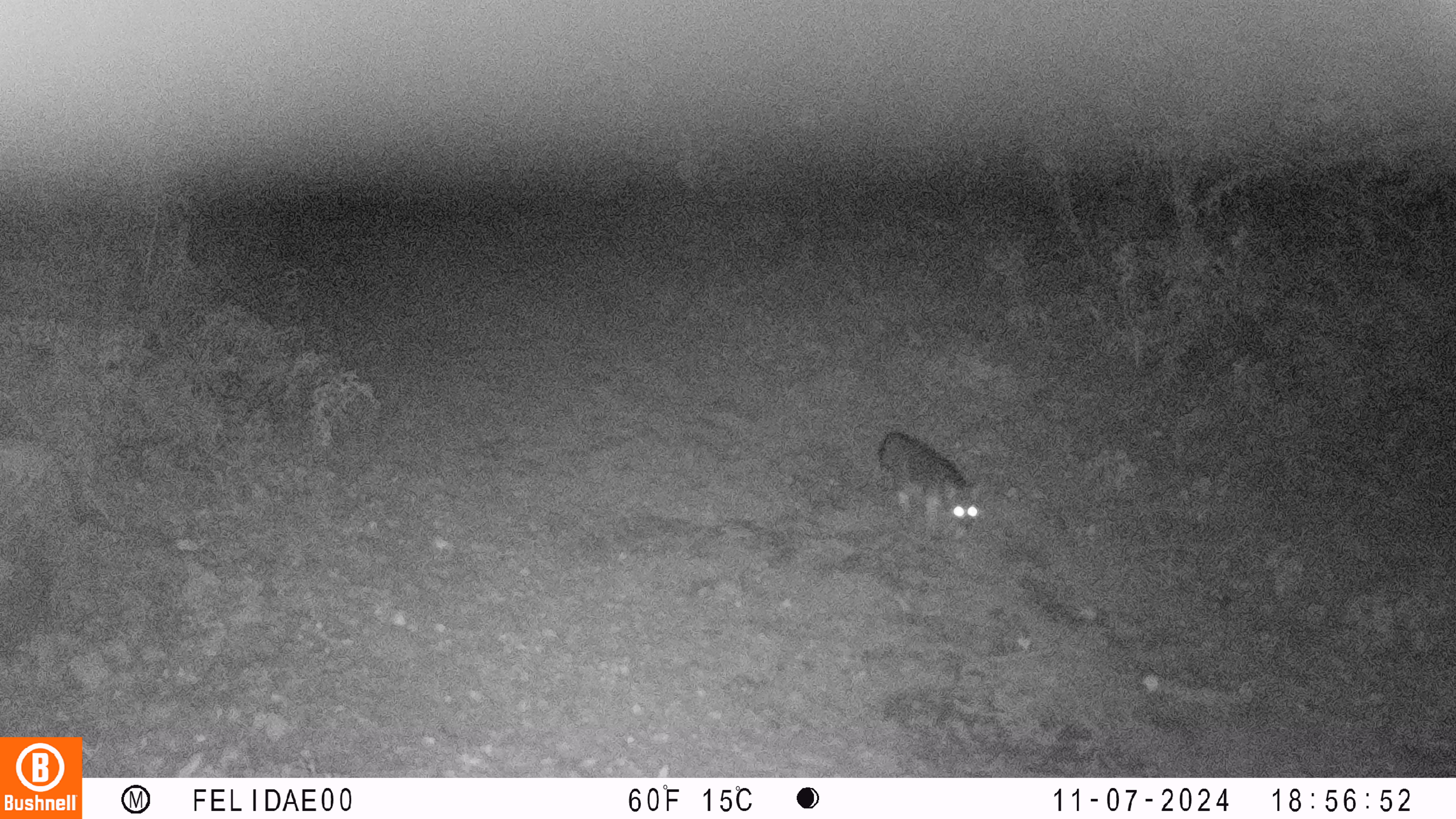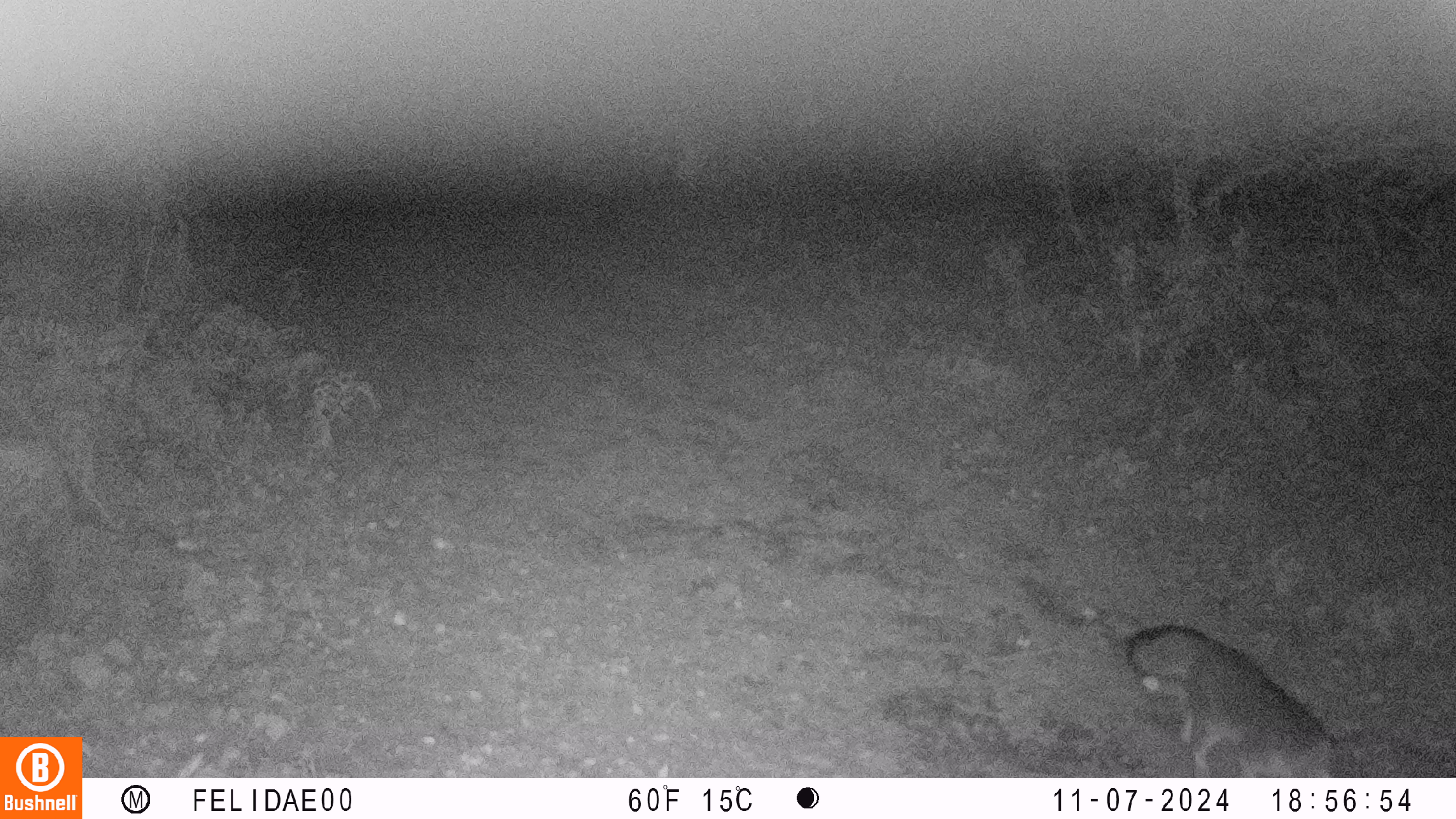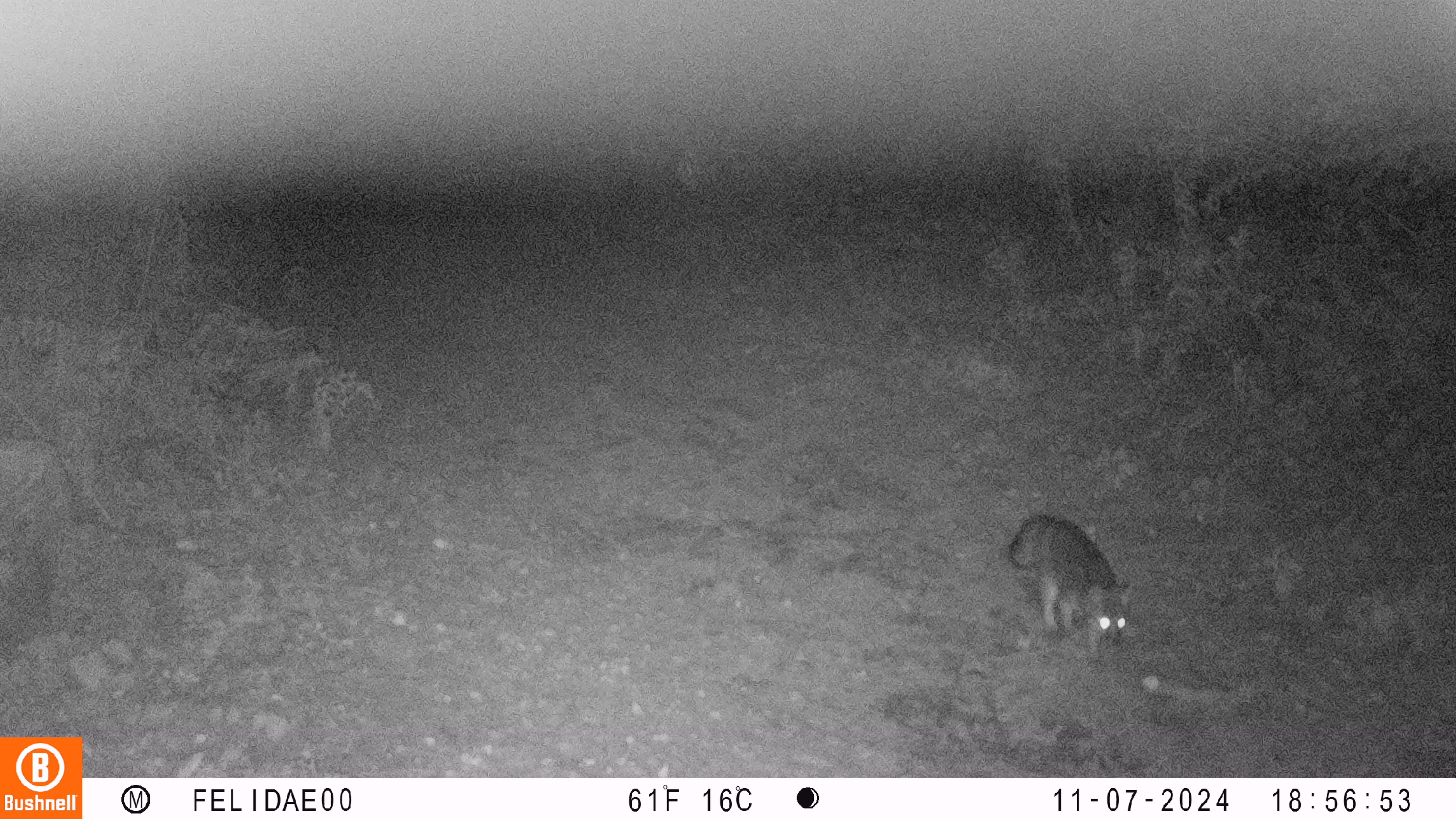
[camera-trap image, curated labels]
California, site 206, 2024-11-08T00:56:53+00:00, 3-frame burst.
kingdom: Animalia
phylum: Chordata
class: Mammalia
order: Carnivora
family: Canidae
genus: Urocyon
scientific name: Urocyon cinereoargenteus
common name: gray fox